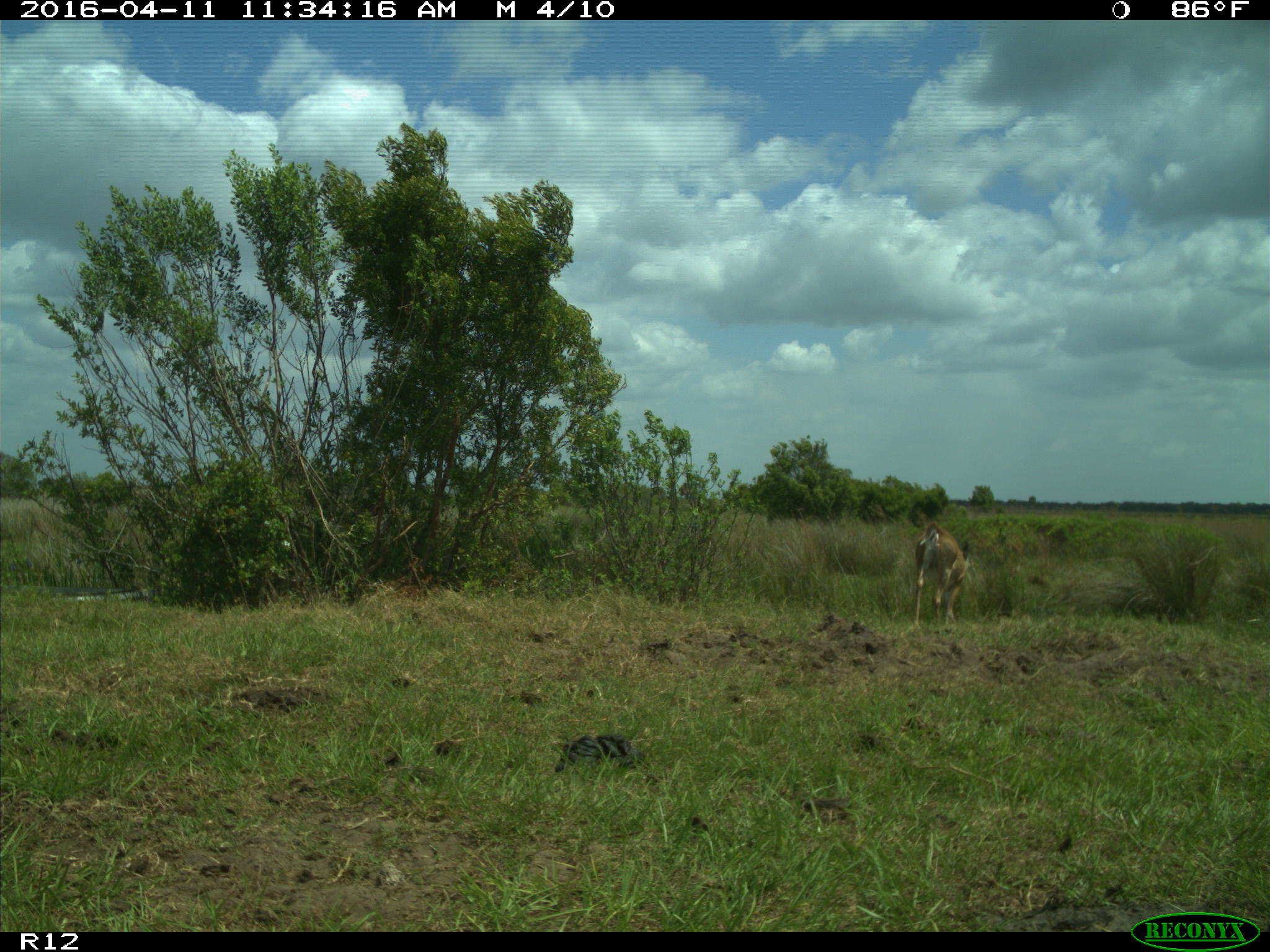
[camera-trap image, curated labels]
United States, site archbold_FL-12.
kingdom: Animalia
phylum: Chordata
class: Mammalia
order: Artiodactyla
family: Cervidae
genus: Odocoileus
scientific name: Odocoileus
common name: deer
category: unidentified deer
Unidentified deer (deer) (Odocoileus).